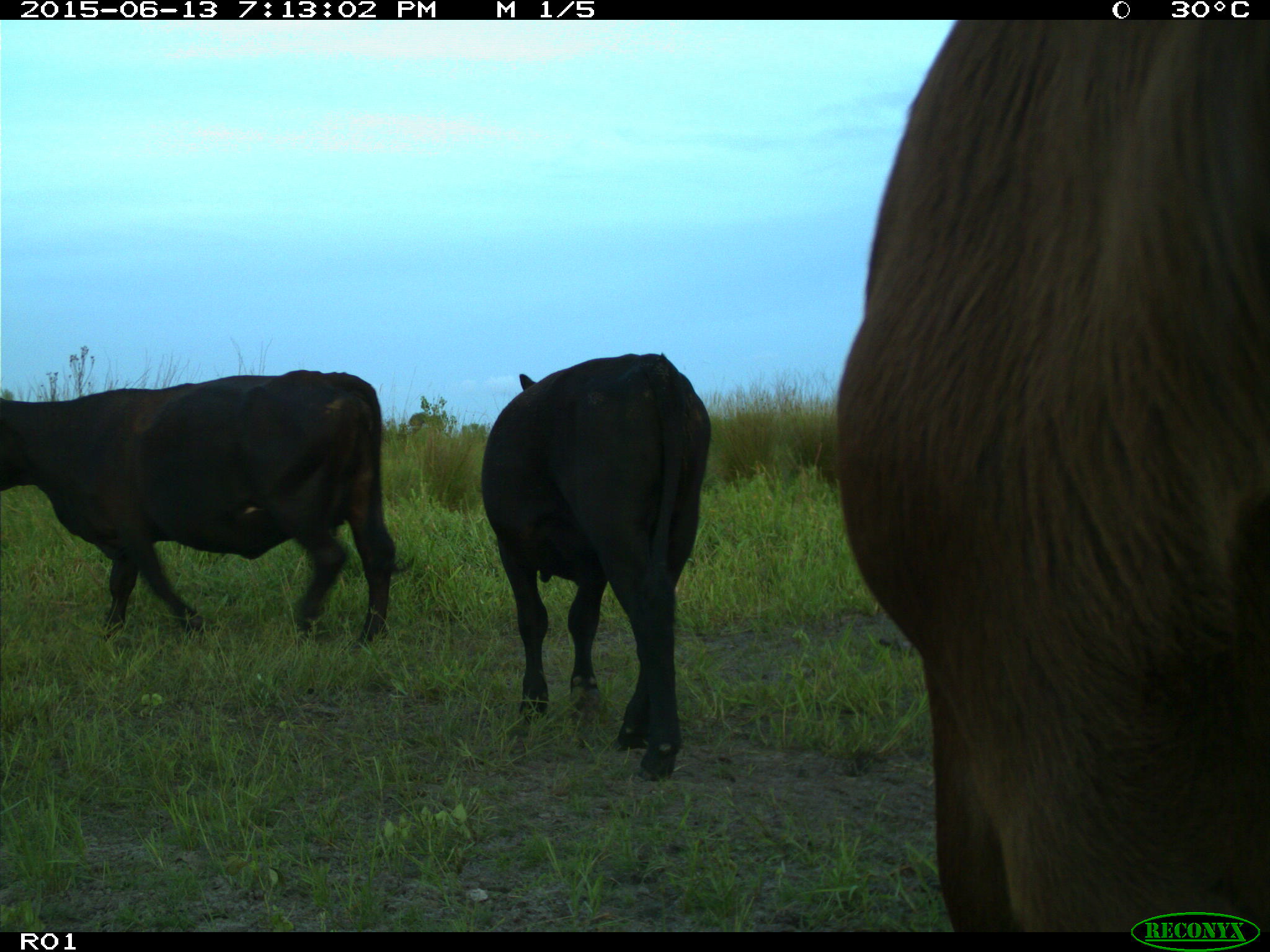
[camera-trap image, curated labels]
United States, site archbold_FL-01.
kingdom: Animalia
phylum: Chordata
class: Mammalia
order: Artiodactyla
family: Bovidae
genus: Bos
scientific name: Bos taurus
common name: domestic cow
Bos taurus (domestic cow).